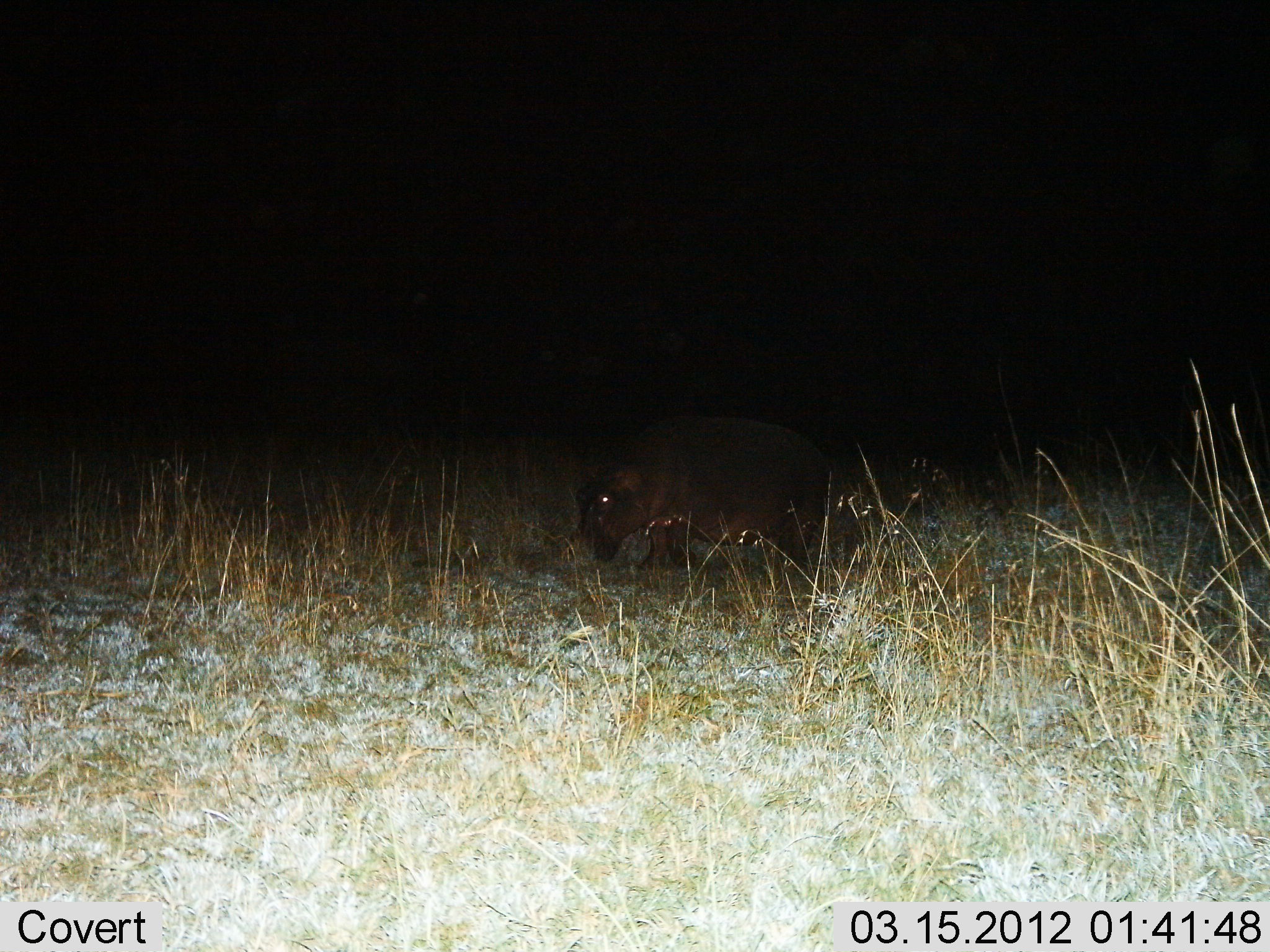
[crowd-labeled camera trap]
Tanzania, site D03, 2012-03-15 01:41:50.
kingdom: Animalia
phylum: Chordata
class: Mammalia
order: Artiodactyla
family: Hippopotamidae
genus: Hippopotamus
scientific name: Hippopotamus amphibius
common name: hippopotamus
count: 1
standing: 37%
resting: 0%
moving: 53%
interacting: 0%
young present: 5%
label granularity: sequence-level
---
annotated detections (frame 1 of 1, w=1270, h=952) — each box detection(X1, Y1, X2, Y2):
animal: detection(574, 412, 832, 578)